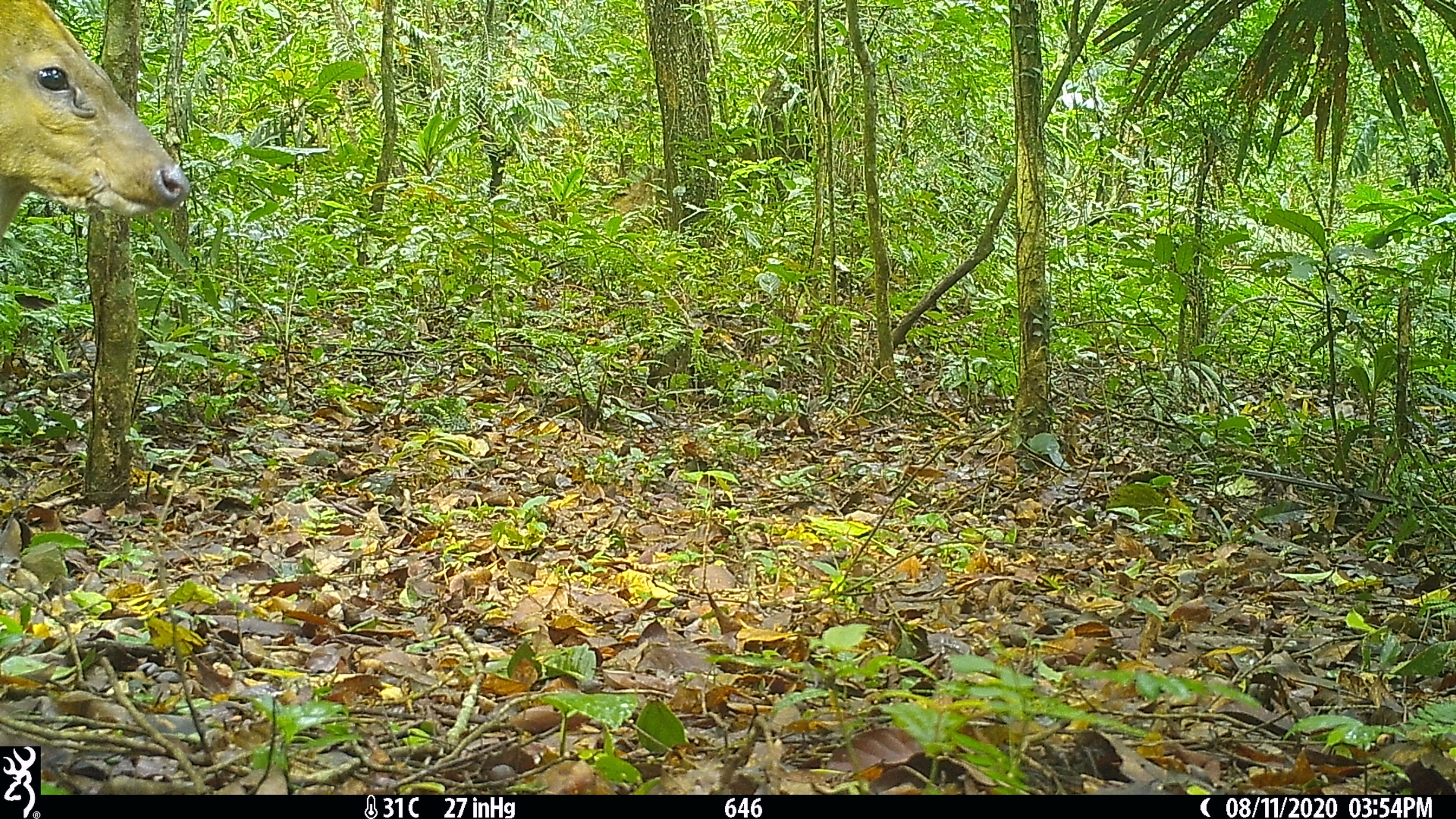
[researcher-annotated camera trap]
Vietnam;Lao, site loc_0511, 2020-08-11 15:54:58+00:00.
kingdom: Animalia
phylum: Chordata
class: Mammalia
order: Artiodactyla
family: Cervidae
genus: Muntiacus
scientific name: Muntiacus vuquangensis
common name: large-antlered muntjac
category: large antlered muntjac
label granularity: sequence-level